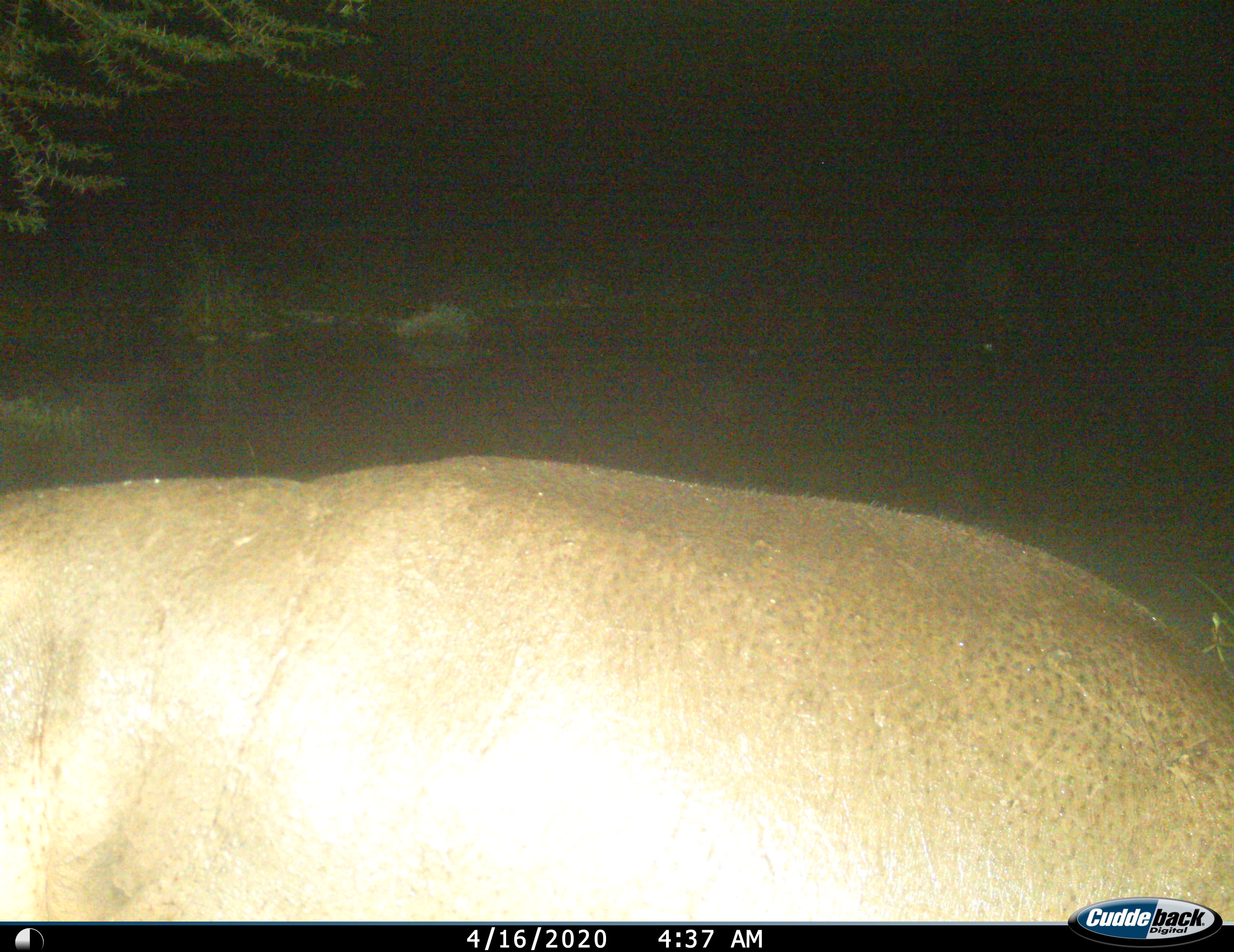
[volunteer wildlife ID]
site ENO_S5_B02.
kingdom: Animalia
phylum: Chordata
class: Mammalia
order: Artiodactyla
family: Hippopotamidae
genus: Hippopotamus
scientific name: Hippopotamus amphibius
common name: hippopotamus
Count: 1.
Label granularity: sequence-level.